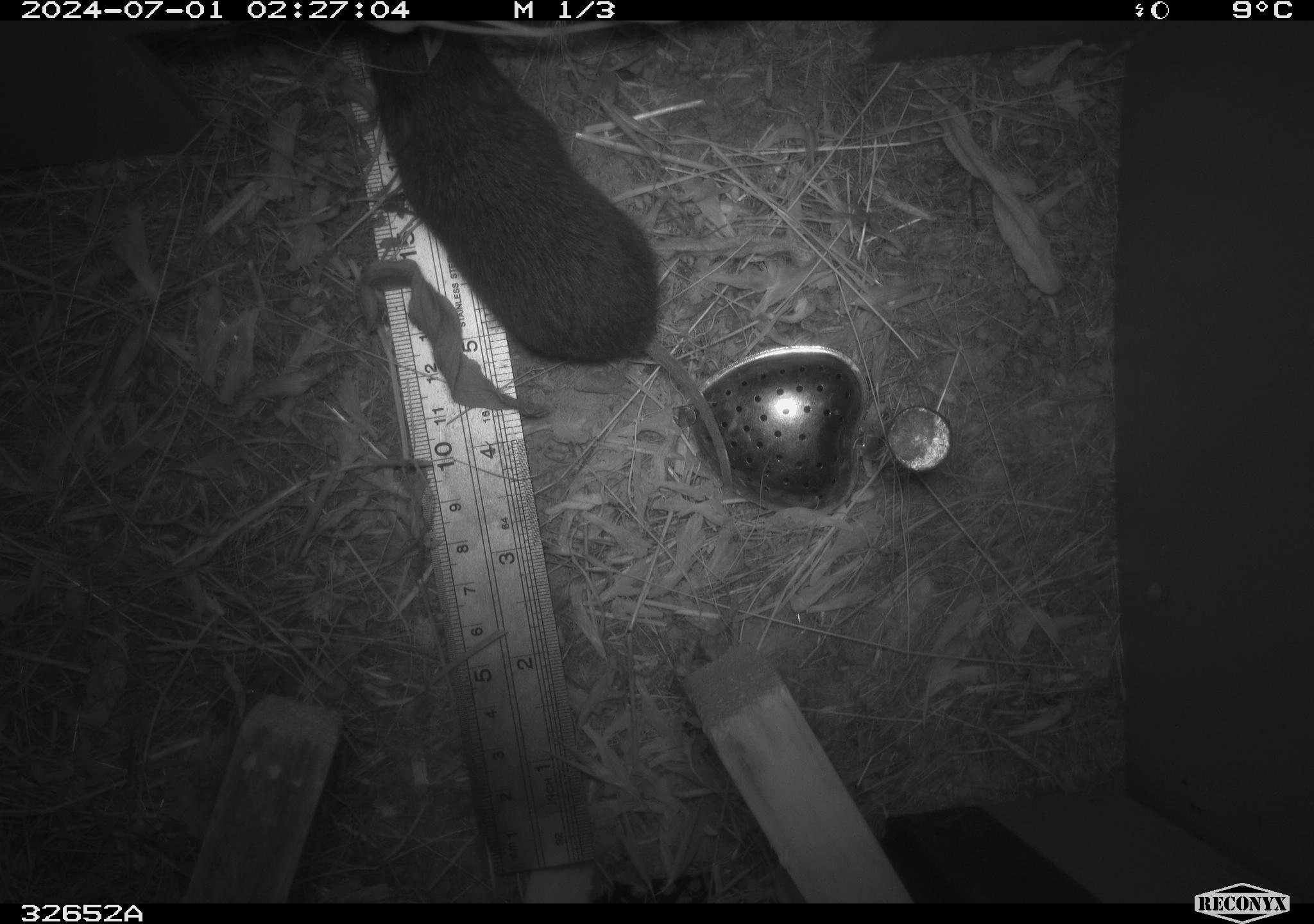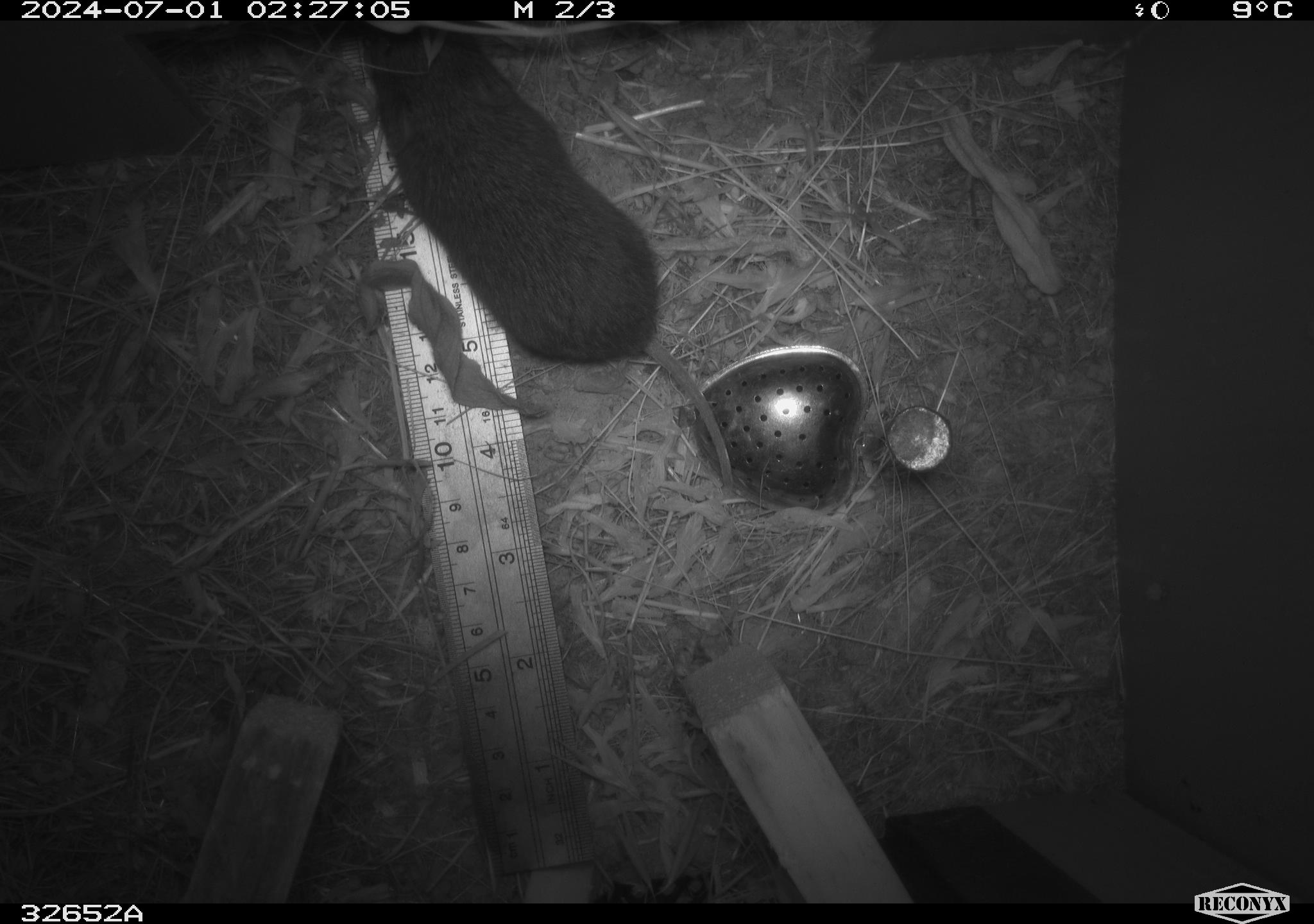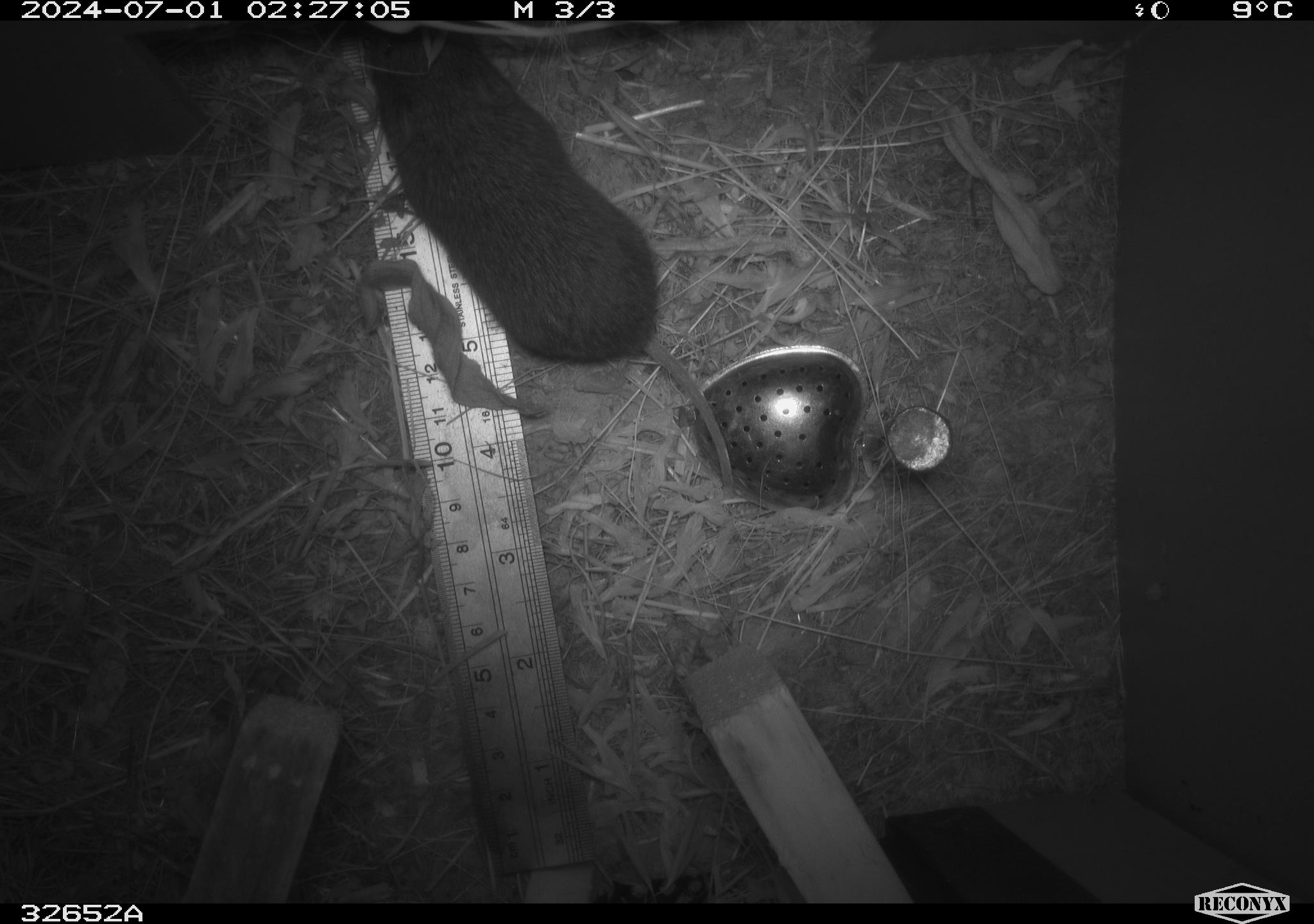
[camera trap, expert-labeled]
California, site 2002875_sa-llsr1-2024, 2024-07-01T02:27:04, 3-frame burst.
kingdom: Animalia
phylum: Chordata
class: Mammalia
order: Rodentia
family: Cricetidae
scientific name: Arvicolinae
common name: voles, lemmings, and muskrats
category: arvicolinae subfamily